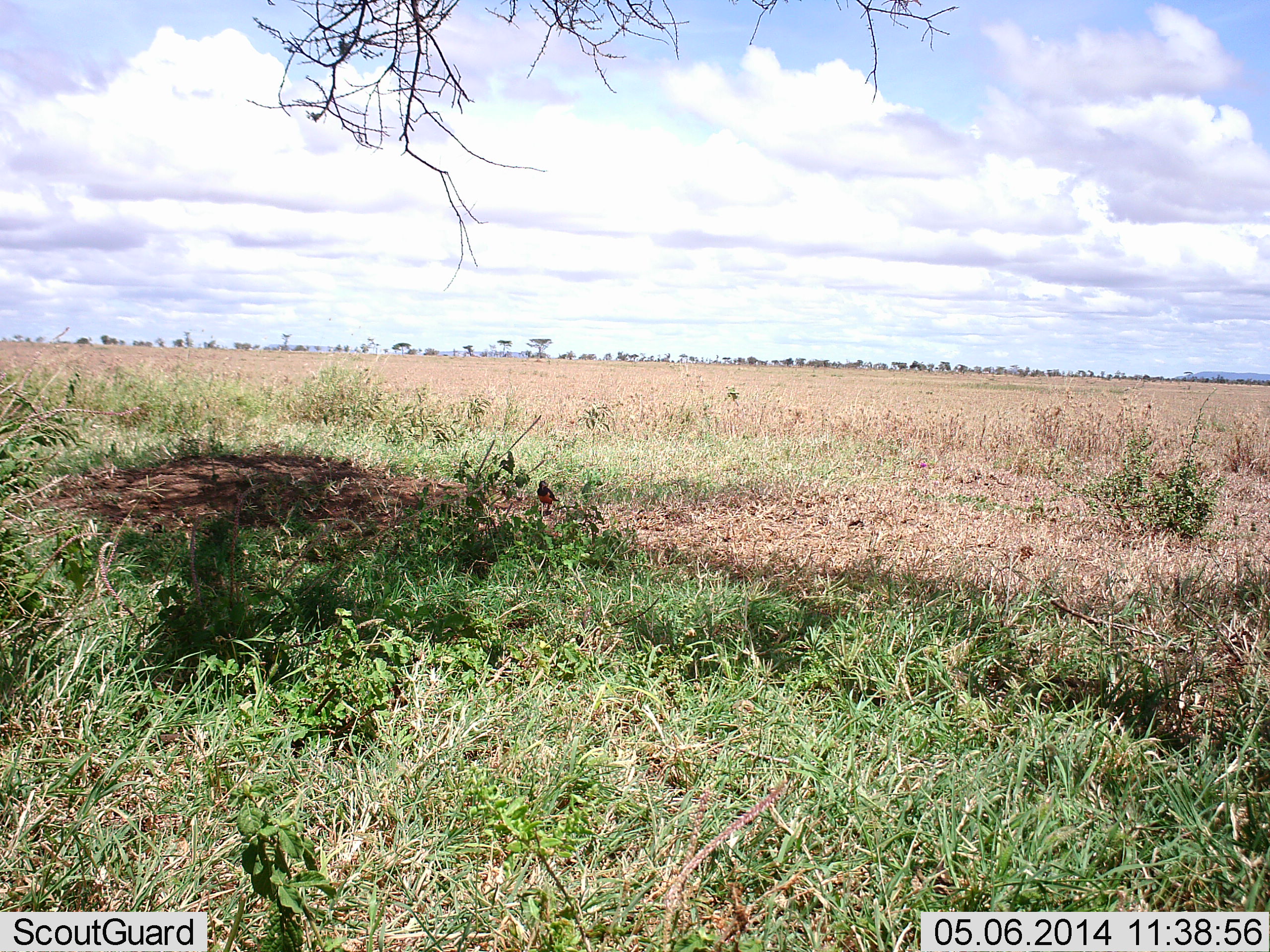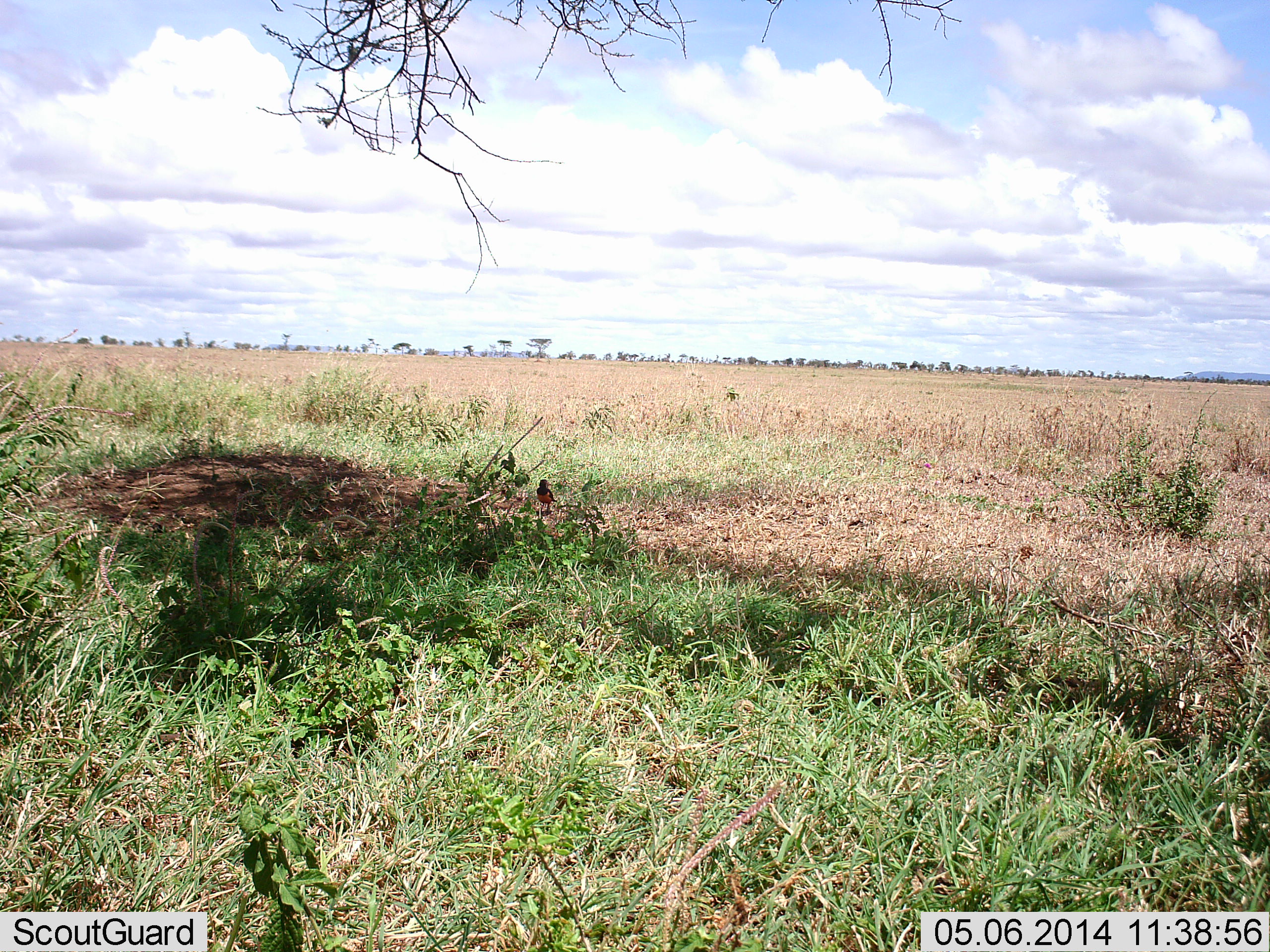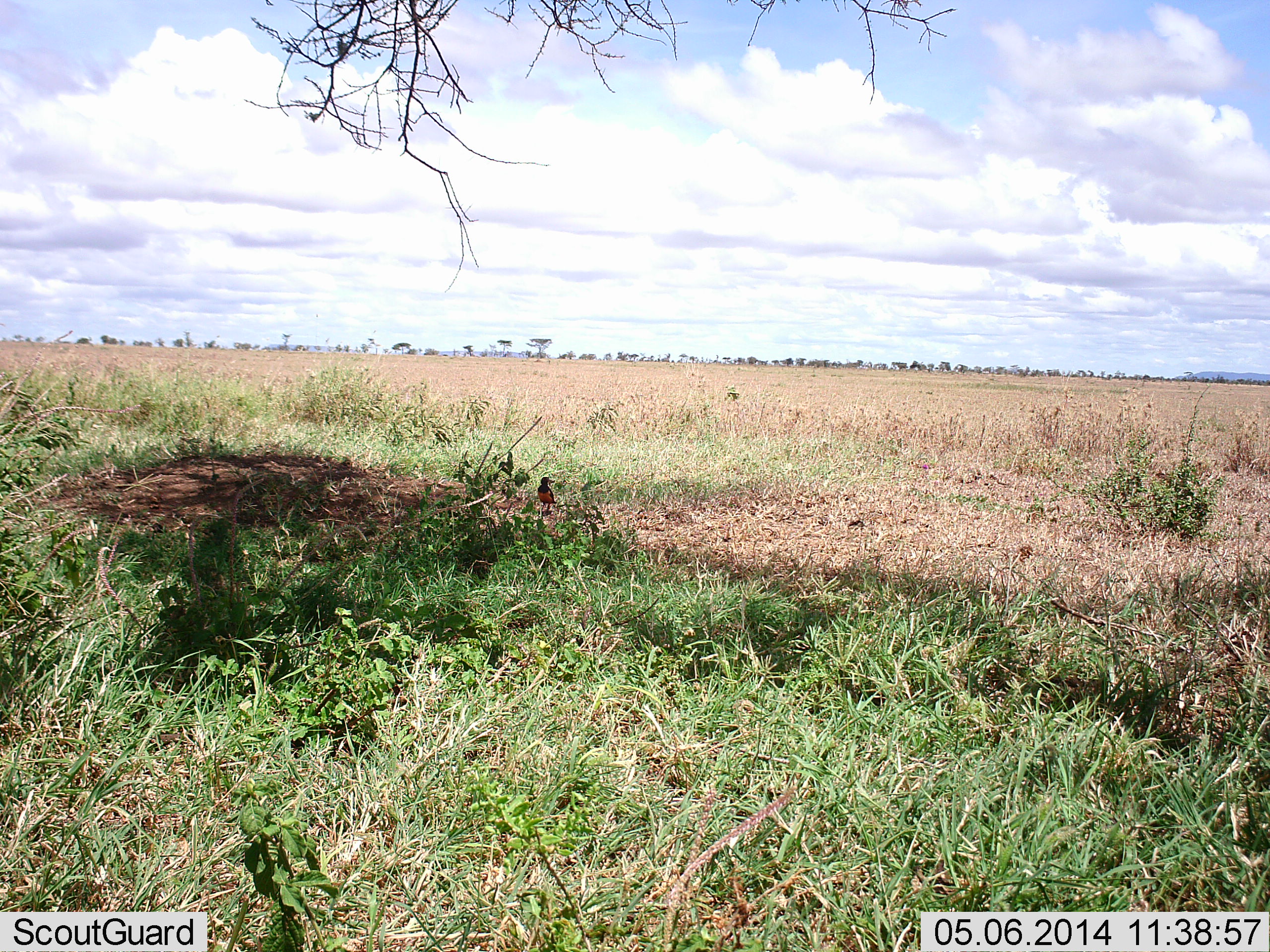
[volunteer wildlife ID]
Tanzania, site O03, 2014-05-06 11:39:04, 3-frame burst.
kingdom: Animalia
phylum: Chordata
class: Aves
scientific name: Aves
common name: bird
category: otherbird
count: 1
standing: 80%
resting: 10%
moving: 10%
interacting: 0%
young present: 0%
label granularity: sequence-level